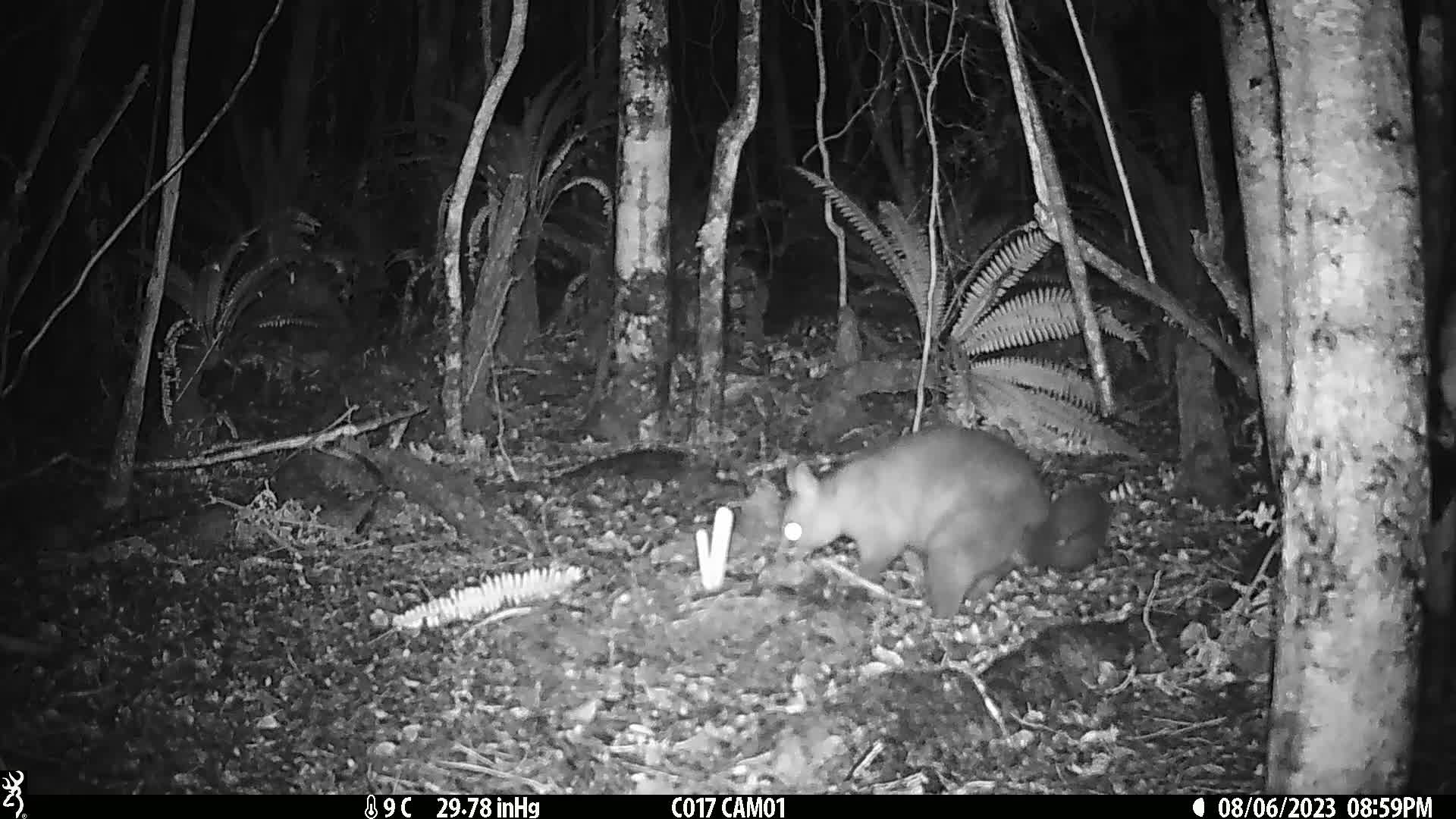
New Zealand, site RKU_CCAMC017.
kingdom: Animalia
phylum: Chordata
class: Mammalia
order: Diprotodontia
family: Phalangeridae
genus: Trichosurus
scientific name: Trichosurus vulpecula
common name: common brushtail possum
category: possum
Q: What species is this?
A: Possum (common brushtail possum) (Trichosurus vulpecula).